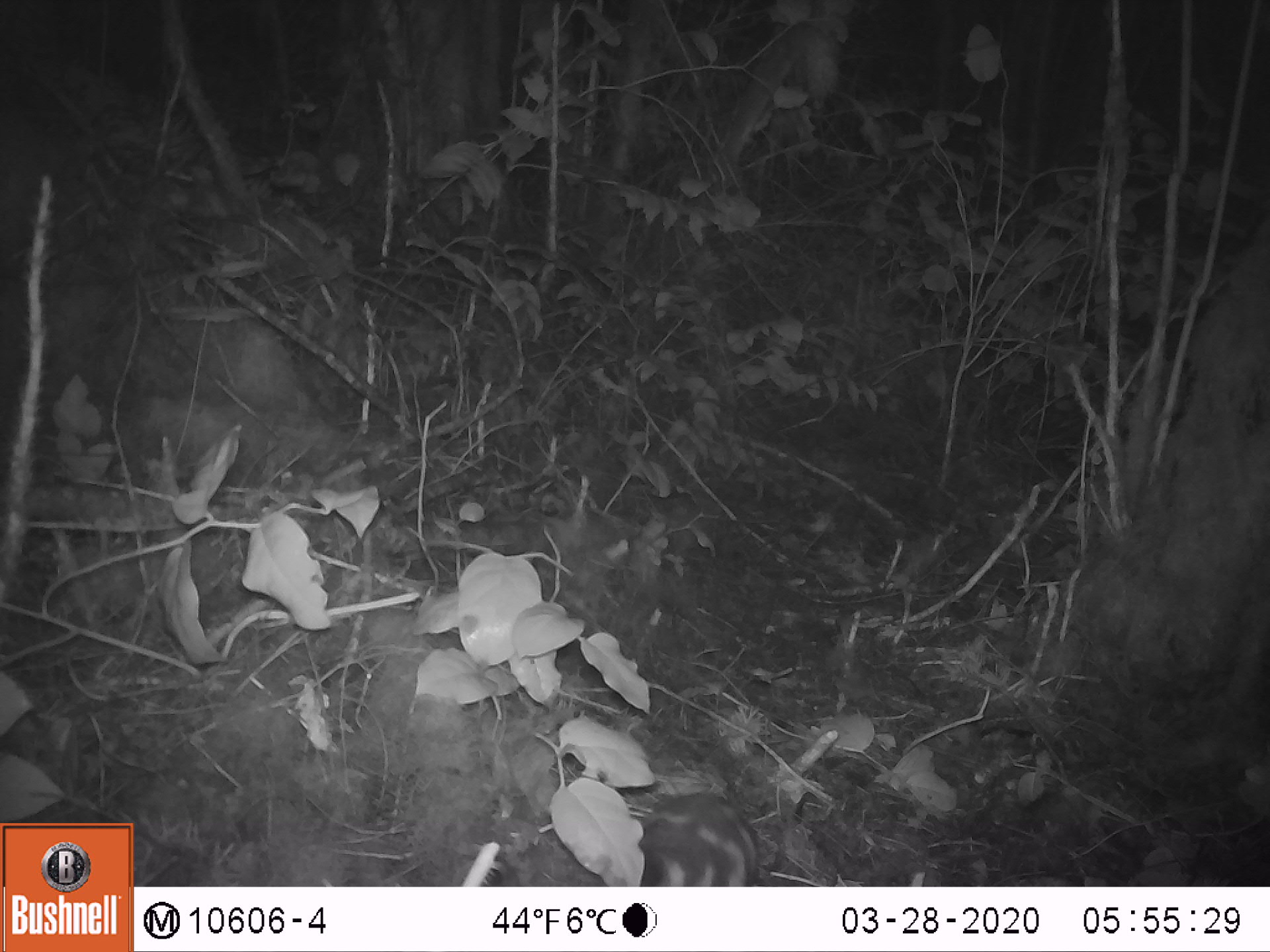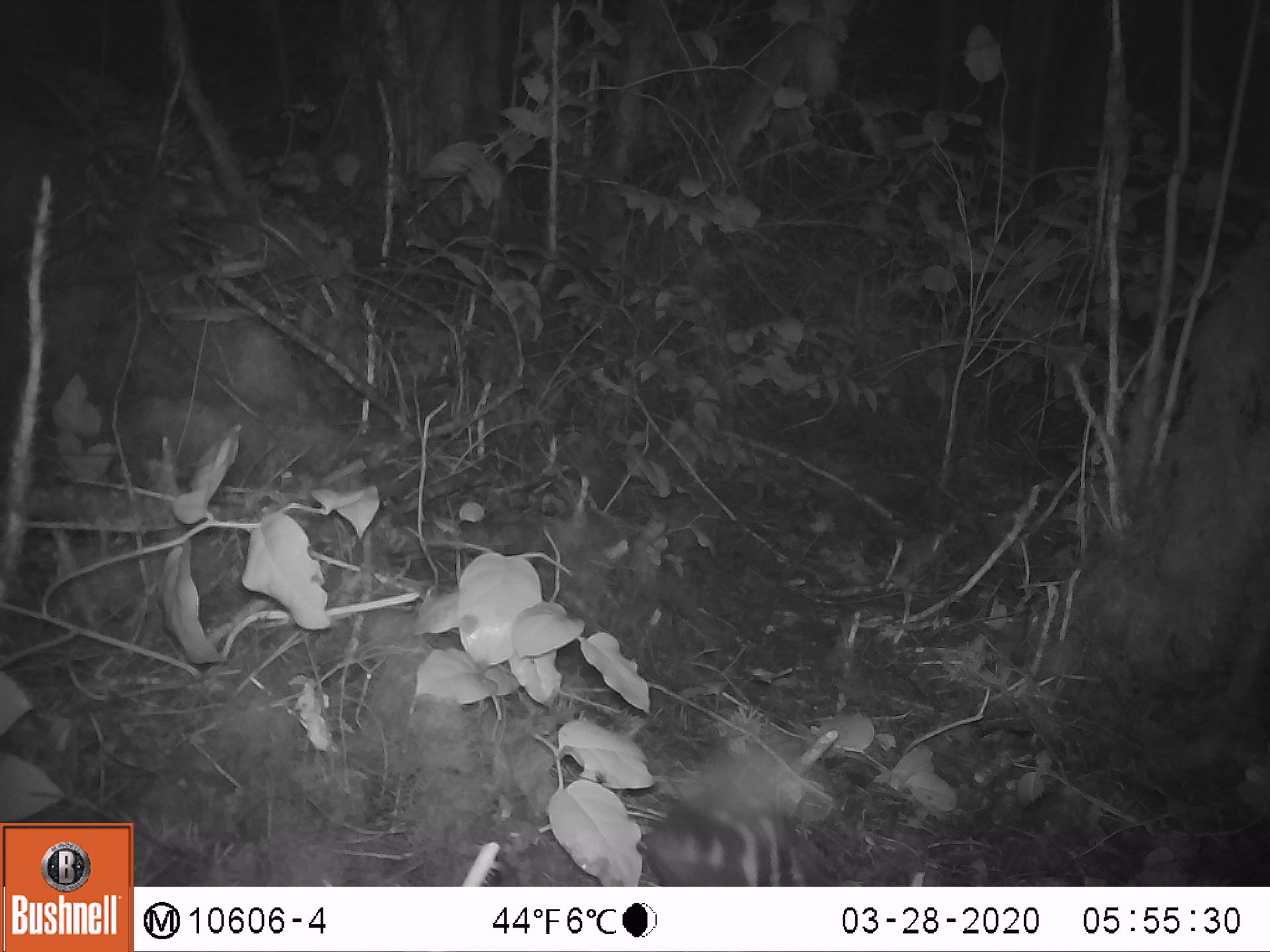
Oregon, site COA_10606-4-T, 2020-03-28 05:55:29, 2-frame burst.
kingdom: Animalia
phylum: Chordata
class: Mammalia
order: Carnivora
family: Mephitidae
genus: Spilogale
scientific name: Spilogale gracilis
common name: western spotted skunk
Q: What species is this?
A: Western spotted skunk (Spilogale gracilis).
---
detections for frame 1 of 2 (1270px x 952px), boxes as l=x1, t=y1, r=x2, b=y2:
western spotted skunk: l=636, t=784, r=774, b=883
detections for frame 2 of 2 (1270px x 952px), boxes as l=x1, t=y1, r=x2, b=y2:
western spotted skunk: l=635, t=794, r=817, b=881